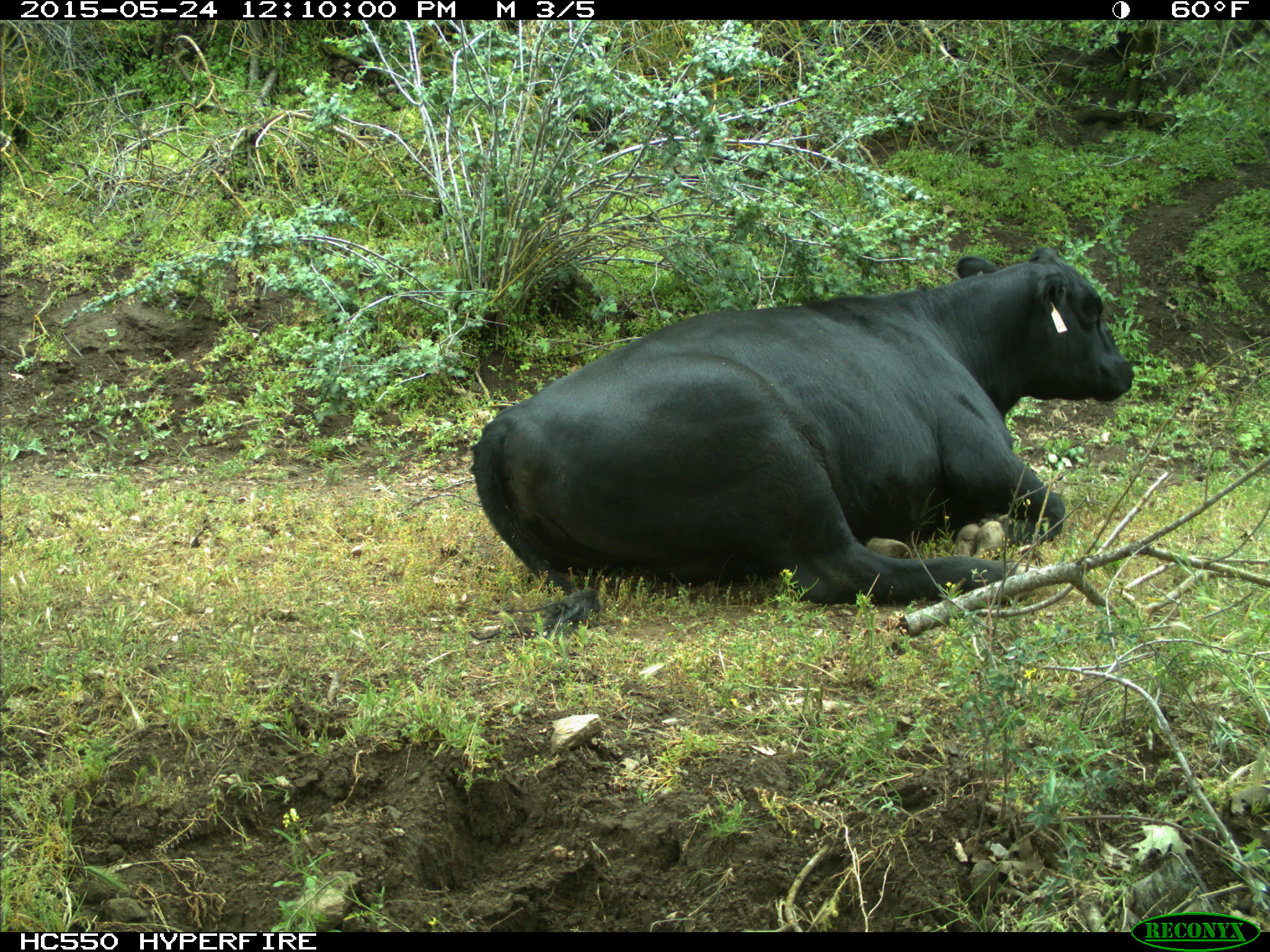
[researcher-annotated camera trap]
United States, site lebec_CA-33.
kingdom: Animalia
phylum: Chordata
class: Mammalia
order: Artiodactyla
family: Bovidae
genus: Bos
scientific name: Bos taurus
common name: domestic cow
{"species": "Bos taurus (domestic cow)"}